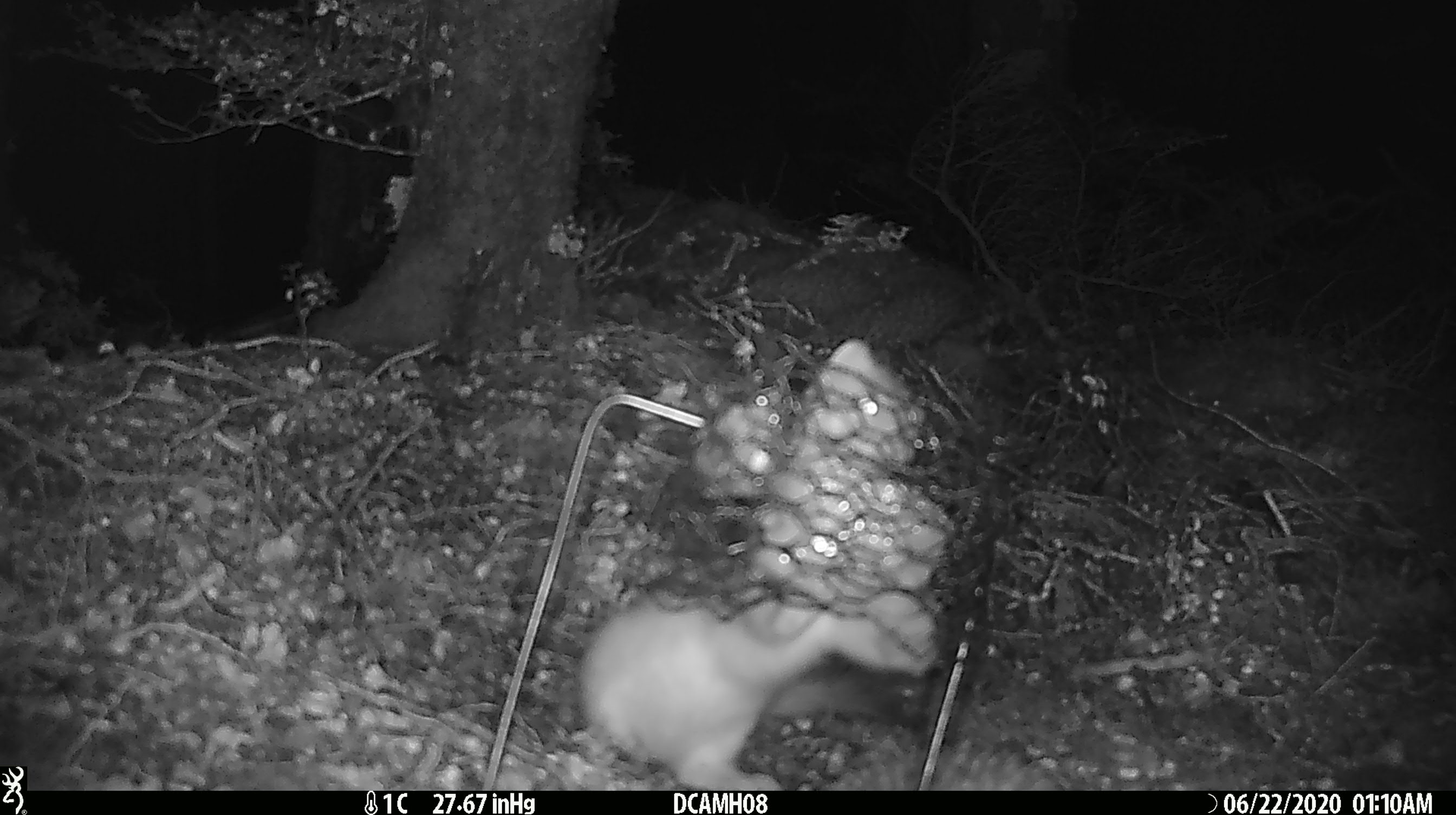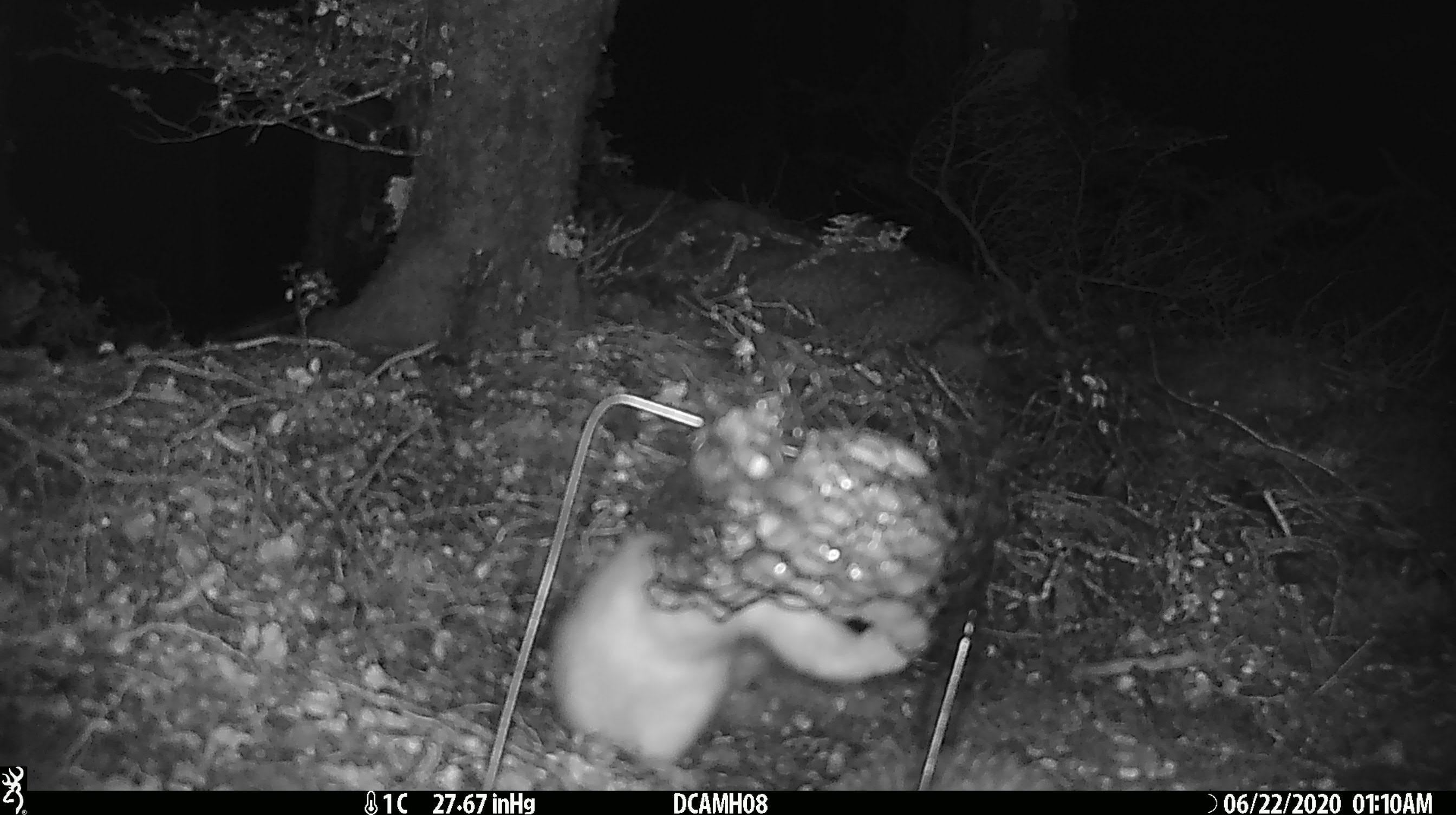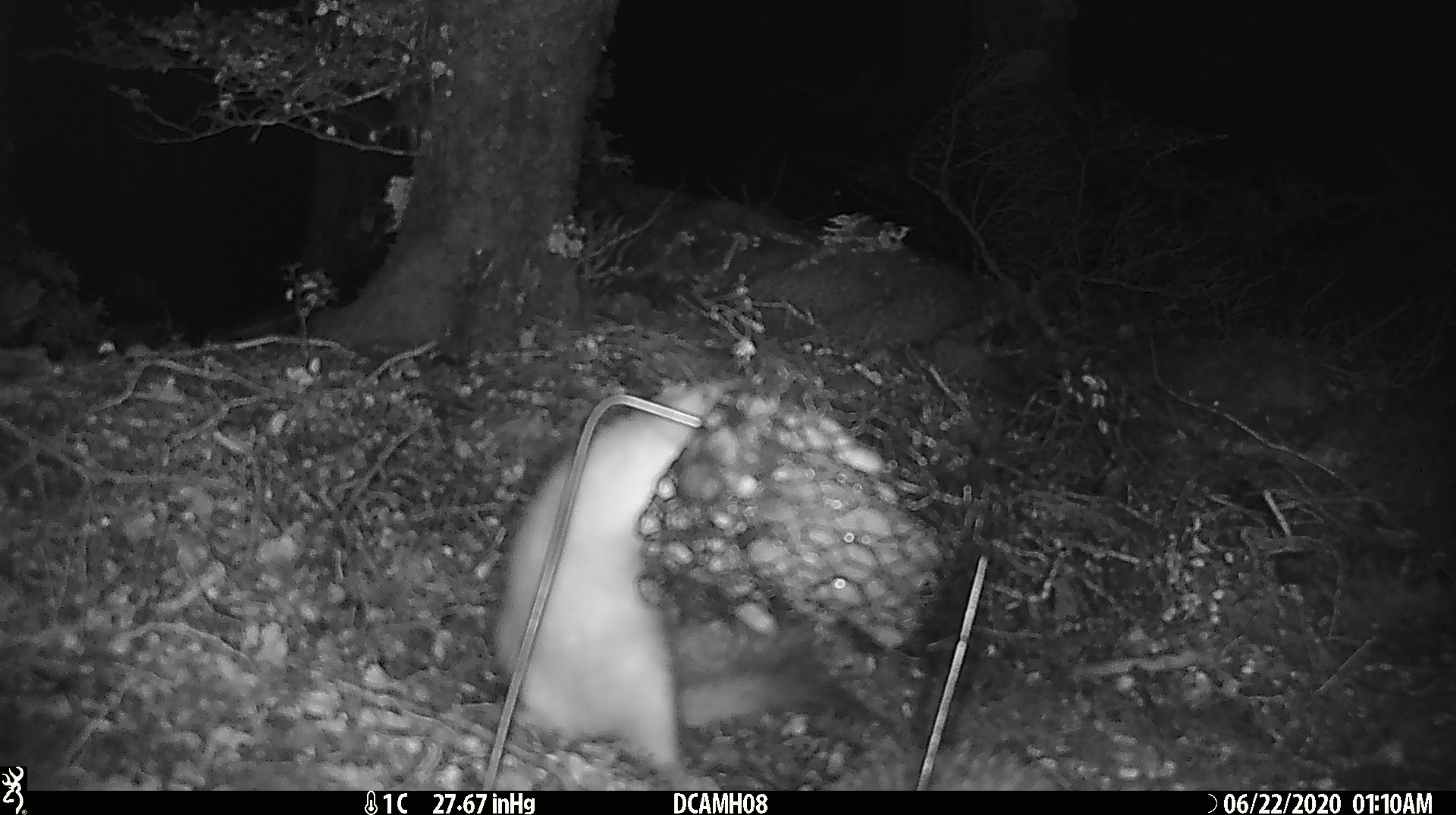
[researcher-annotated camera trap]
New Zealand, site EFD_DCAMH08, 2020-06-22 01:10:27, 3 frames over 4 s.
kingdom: Animalia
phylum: Chordata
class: Mammalia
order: Carnivora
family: Mustelidae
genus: Mustela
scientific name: Mustela erminea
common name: stoat